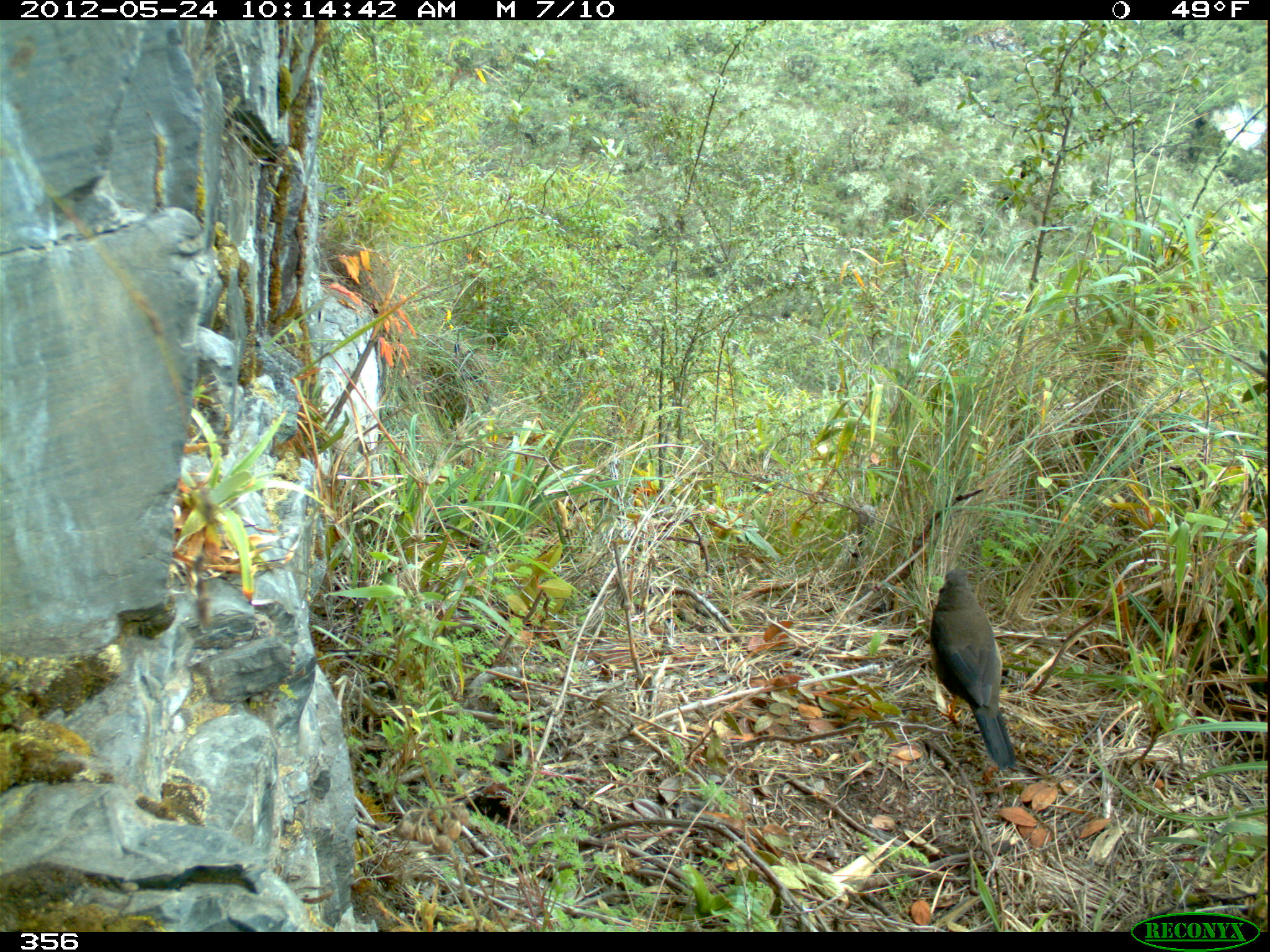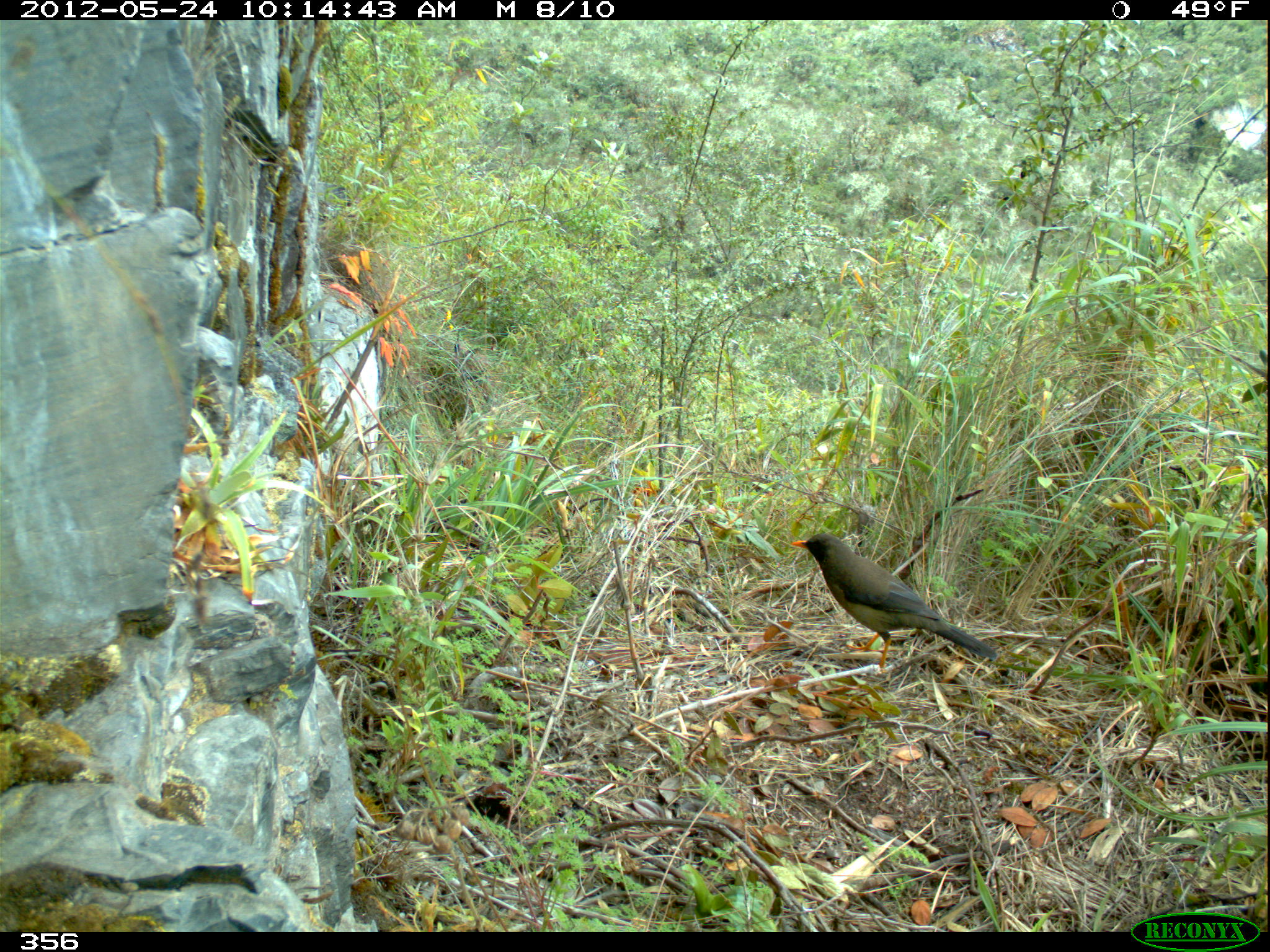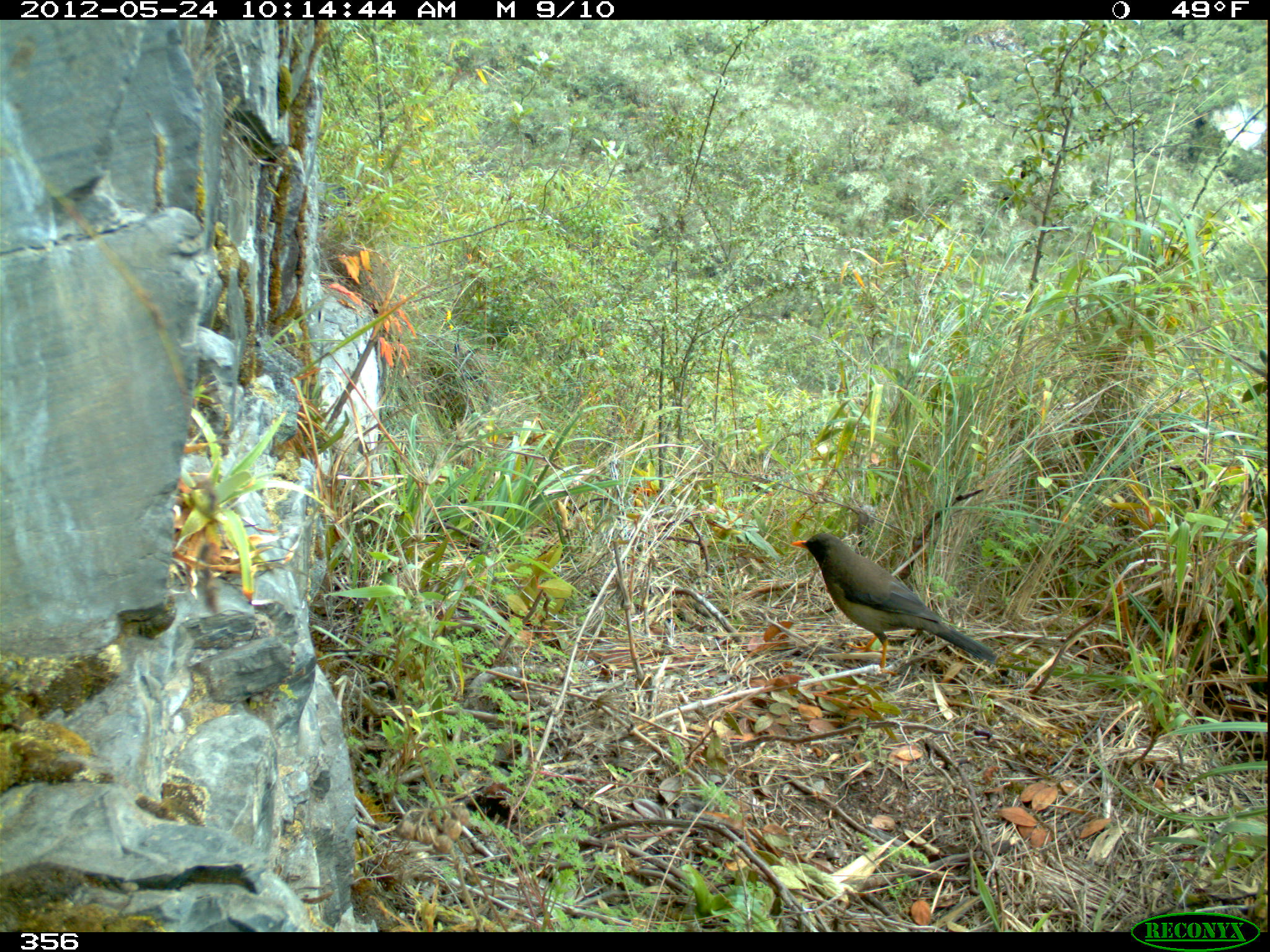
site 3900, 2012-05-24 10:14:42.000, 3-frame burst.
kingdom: Animalia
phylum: Chordata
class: Aves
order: Passeriformes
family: Turdidae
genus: Turdus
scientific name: Turdus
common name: true thrushes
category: turdus sp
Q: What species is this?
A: Turdus sp (true thrushes) (Turdus).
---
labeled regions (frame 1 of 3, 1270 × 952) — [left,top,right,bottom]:
turdus sp: [928,567,1018,769]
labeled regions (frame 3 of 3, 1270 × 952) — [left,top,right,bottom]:
turdus sp: [790,531,998,676]